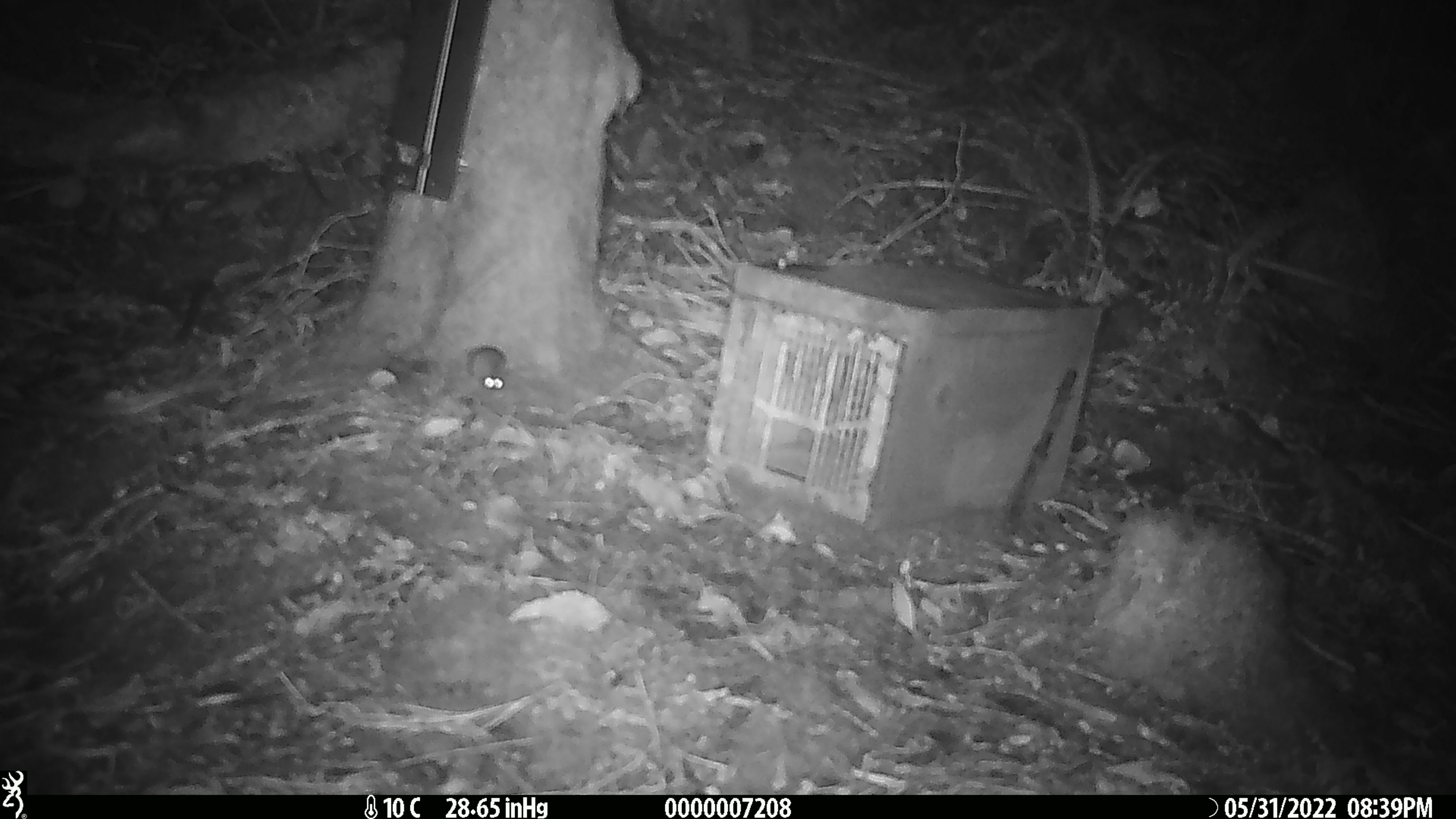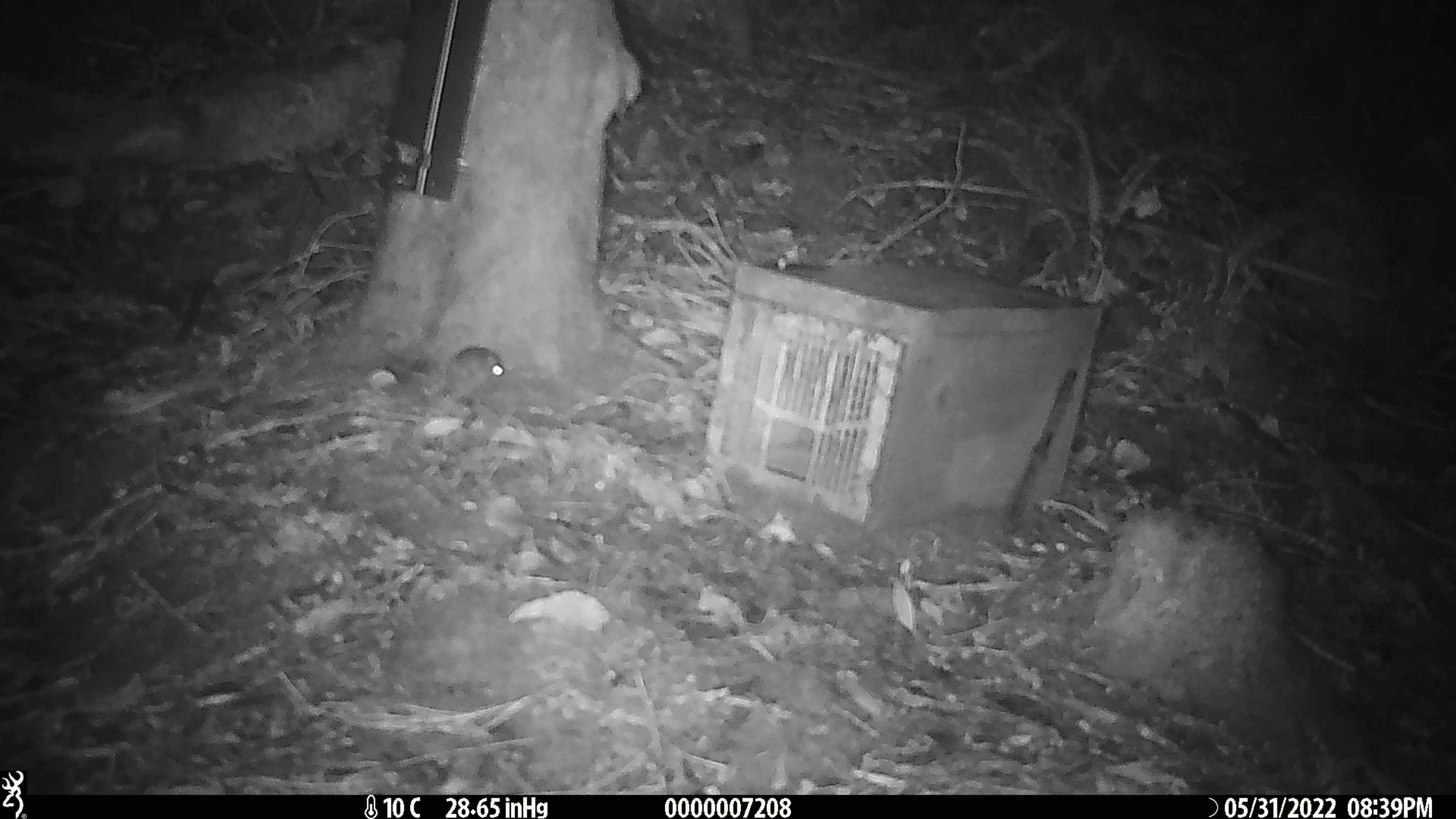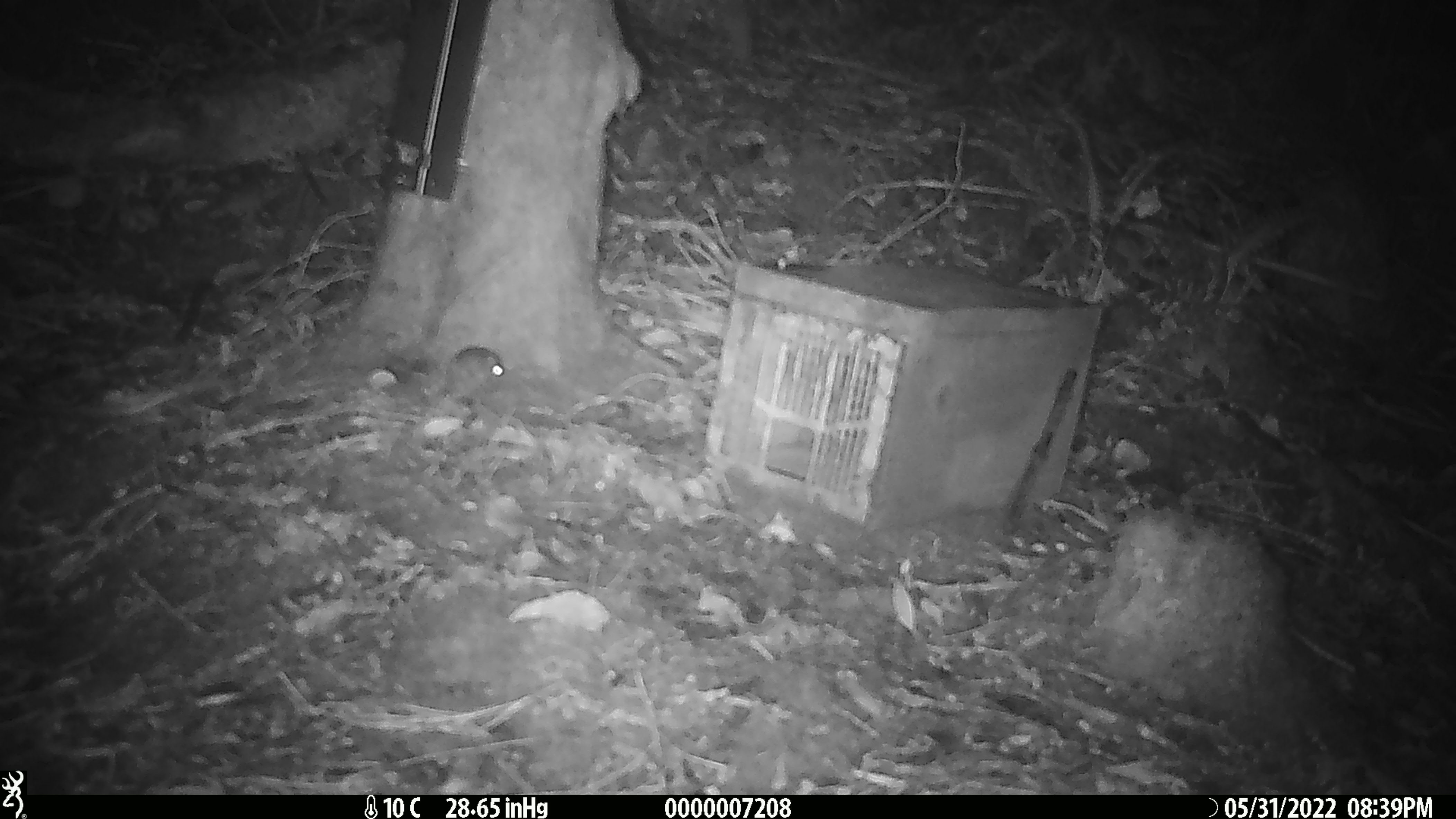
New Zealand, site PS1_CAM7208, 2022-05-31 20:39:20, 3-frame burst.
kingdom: Animalia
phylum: Chordata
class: Mammalia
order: Rodentia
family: Muridae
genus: Mus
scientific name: Mus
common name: mouse